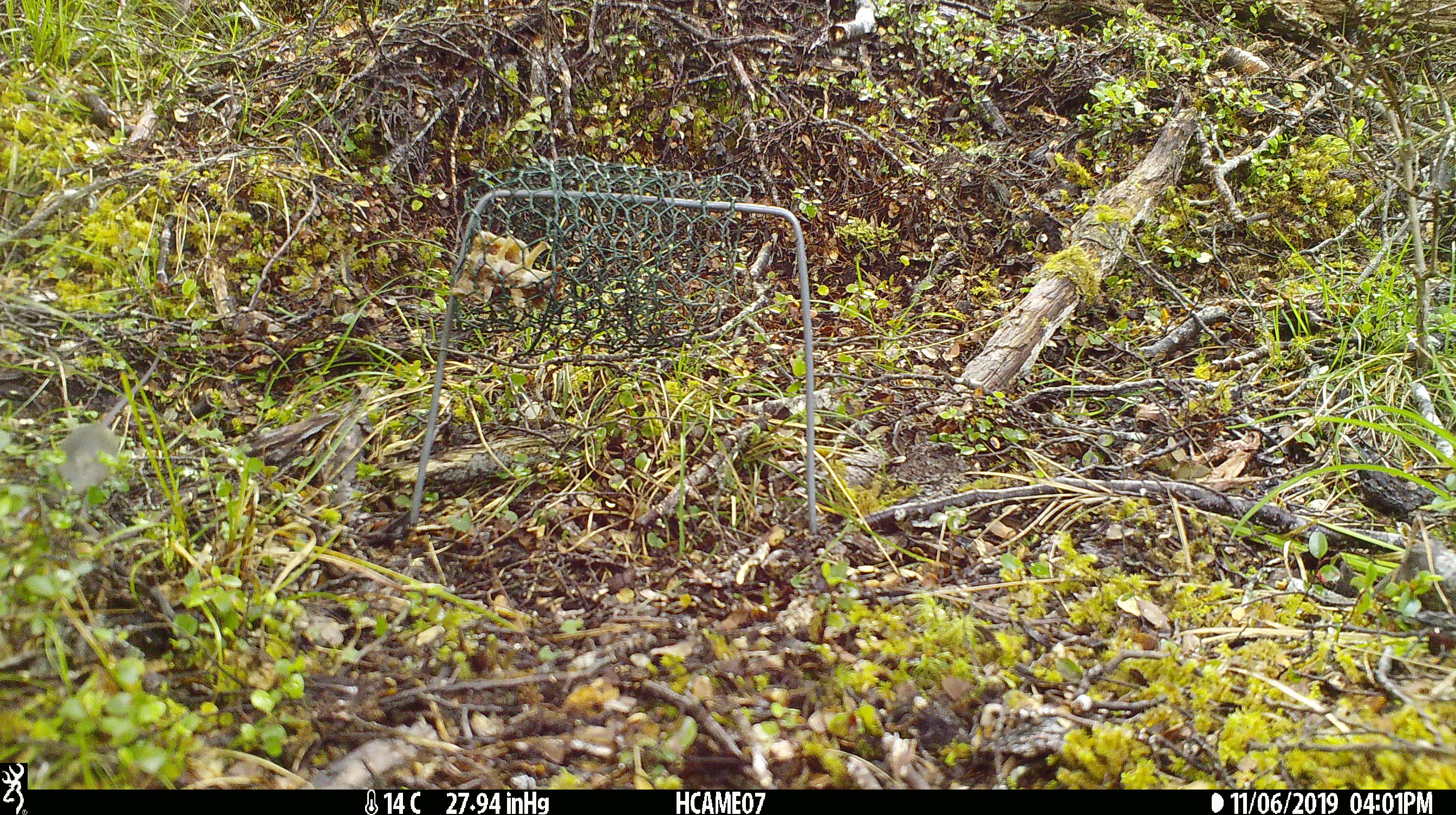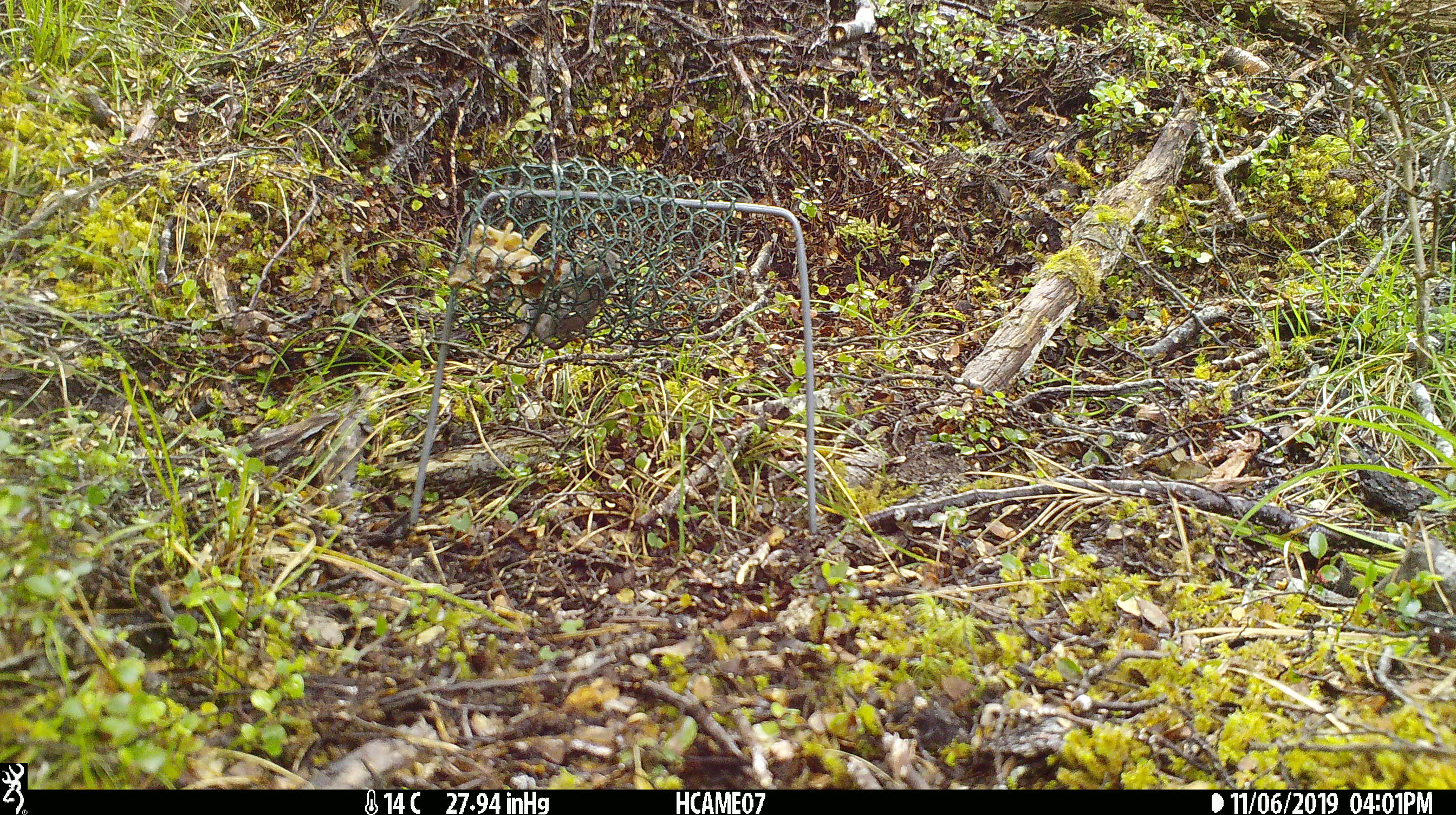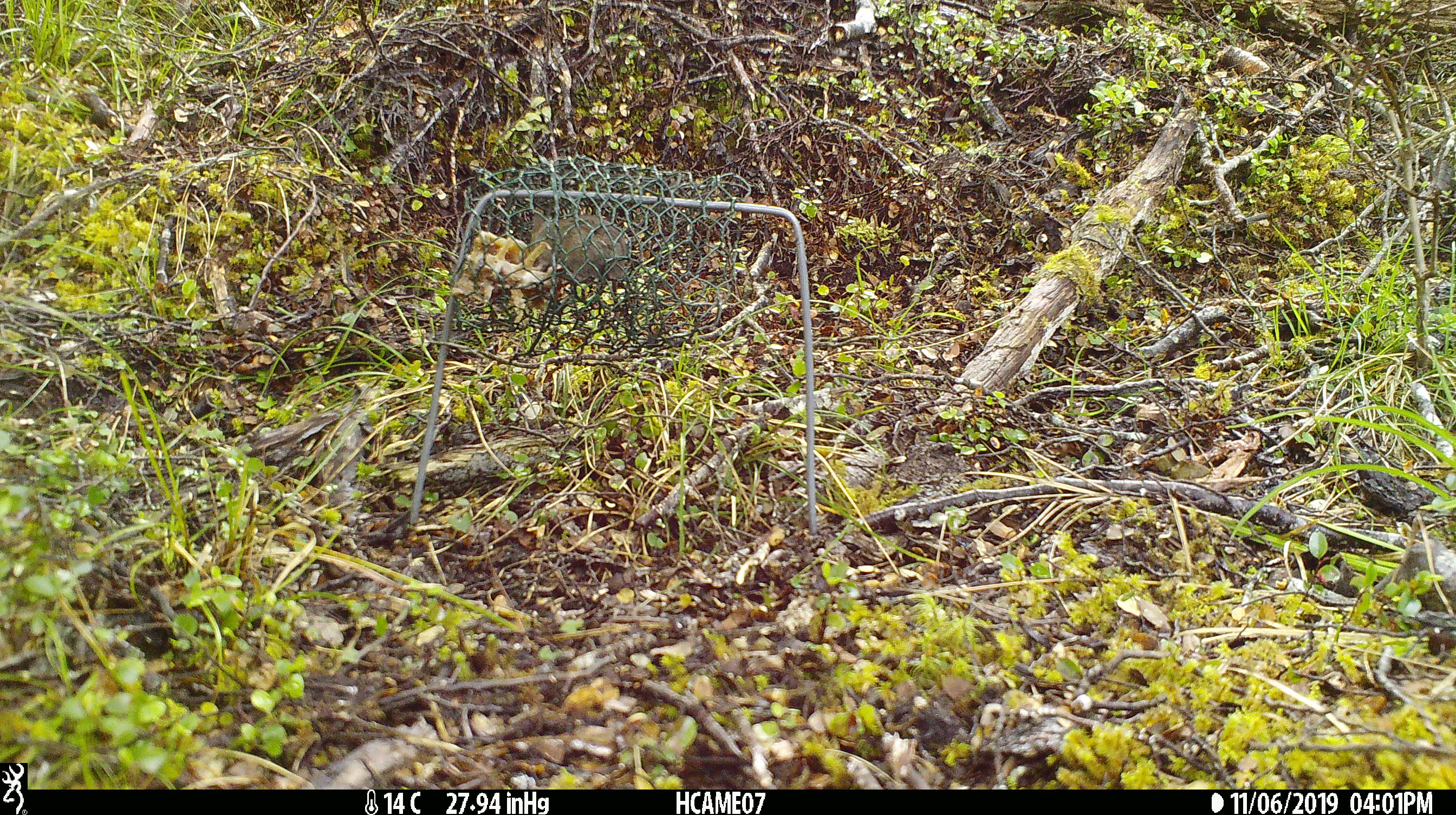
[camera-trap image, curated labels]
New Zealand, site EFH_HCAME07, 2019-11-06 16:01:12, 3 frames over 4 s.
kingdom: Animalia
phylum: Chordata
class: Mammalia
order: Rodentia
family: Muridae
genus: Mus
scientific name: Mus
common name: mouse